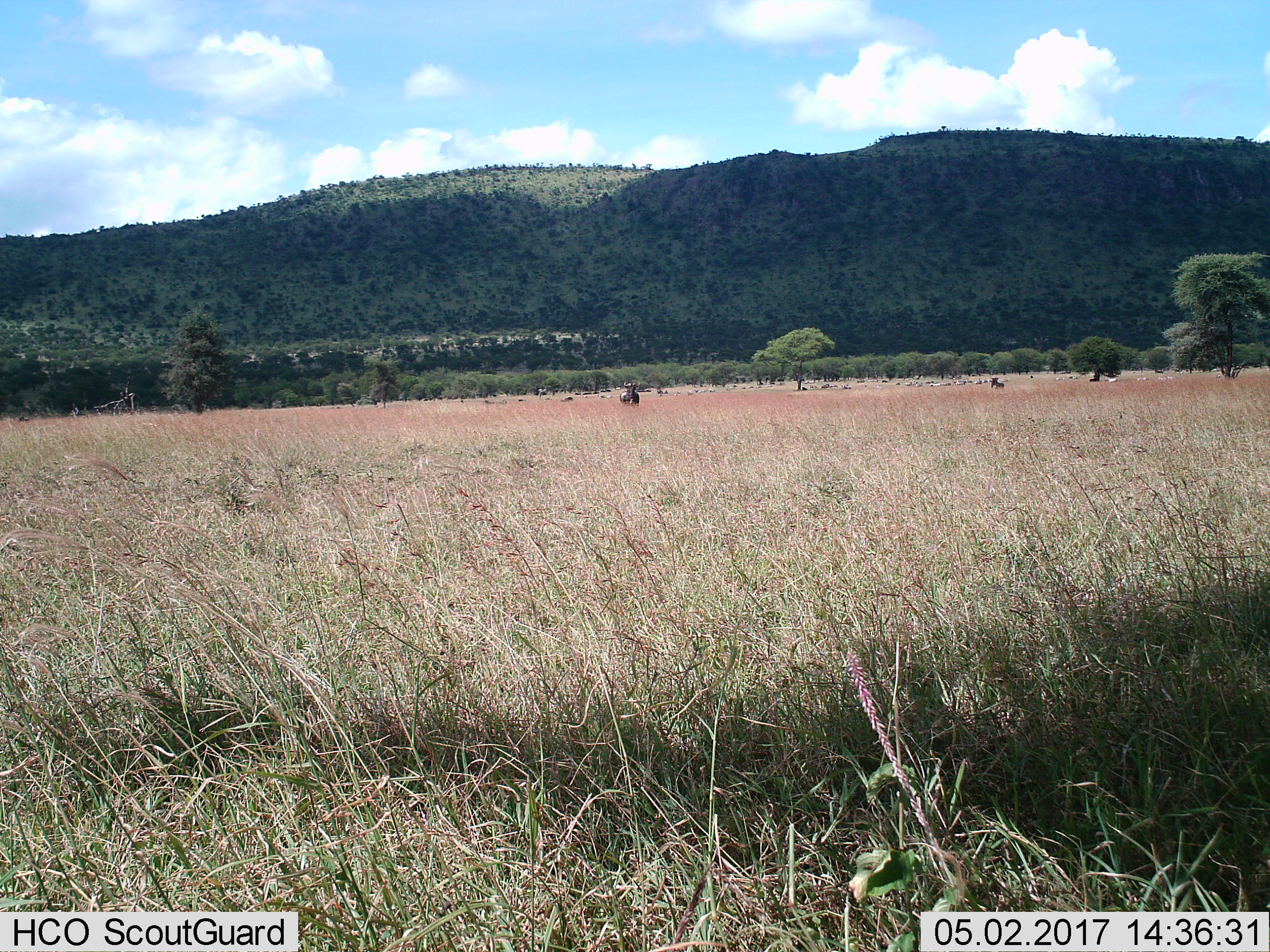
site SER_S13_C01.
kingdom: Animalia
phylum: Chordata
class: Mammalia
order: Artiodactyla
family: Bovidae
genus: Connochaetes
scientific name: Connochaetes taurinus taurinus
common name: blue wildebeest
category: wildebeestblue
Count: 11-50.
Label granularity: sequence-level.